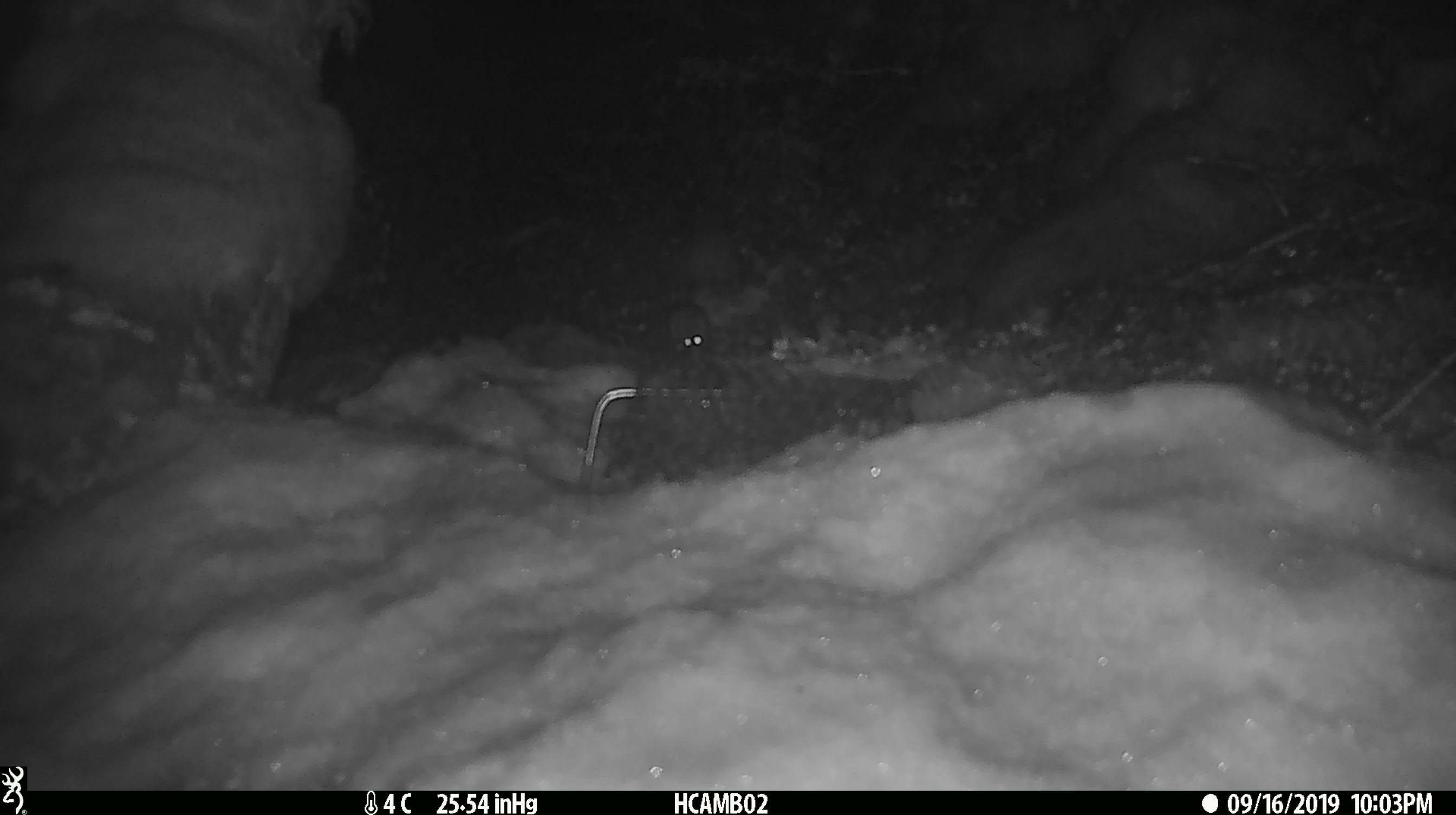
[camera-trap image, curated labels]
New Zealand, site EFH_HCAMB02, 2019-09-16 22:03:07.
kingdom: Animalia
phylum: Chordata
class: Mammalia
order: Rodentia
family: Muridae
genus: Mus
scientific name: Mus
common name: mouse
Mouse (Mus).